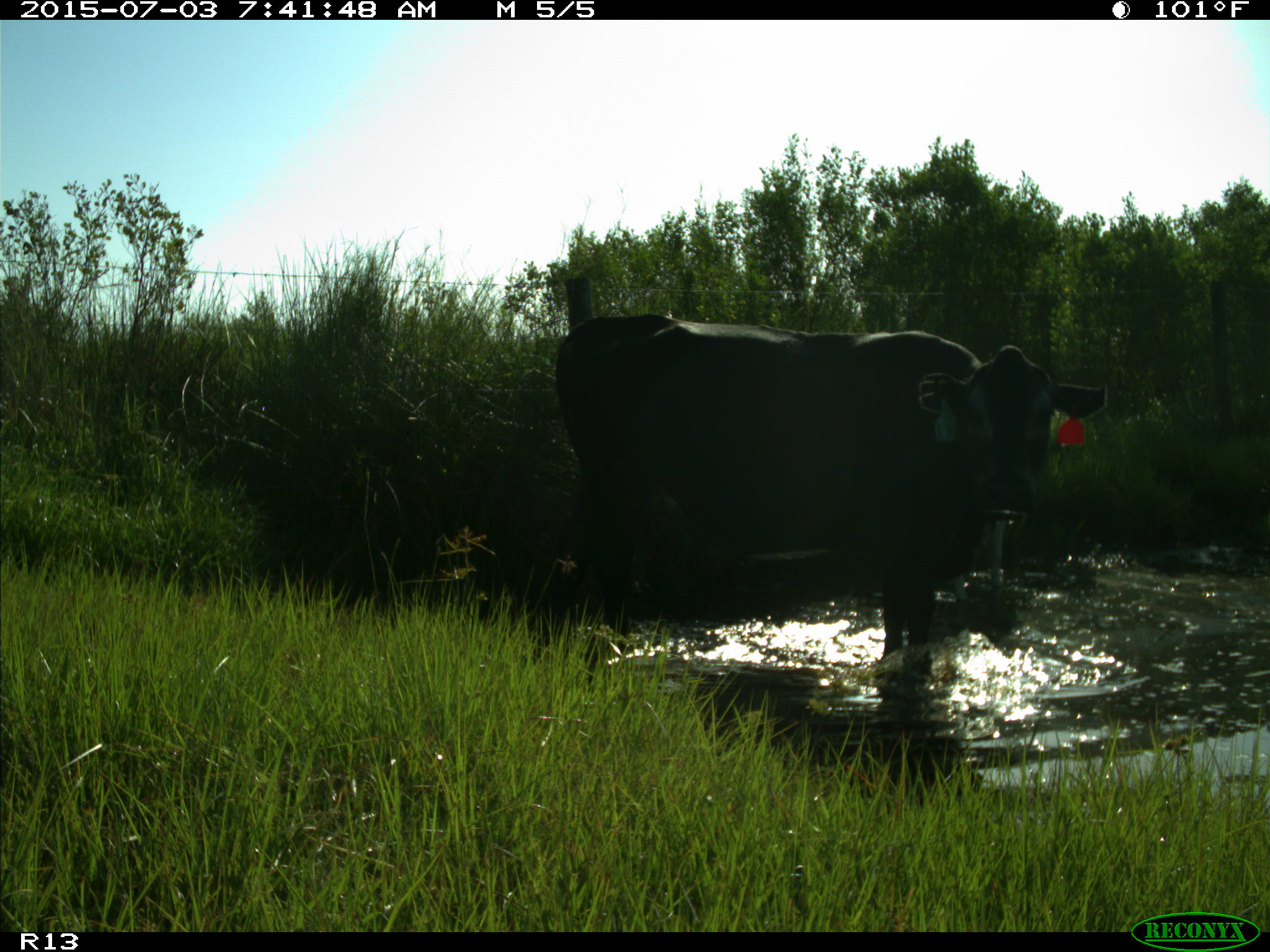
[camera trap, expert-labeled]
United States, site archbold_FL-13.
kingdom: Animalia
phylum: Chordata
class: Mammalia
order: Artiodactyla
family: Bovidae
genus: Bos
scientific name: Bos taurus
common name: domestic cow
Bos taurus (domestic cow).